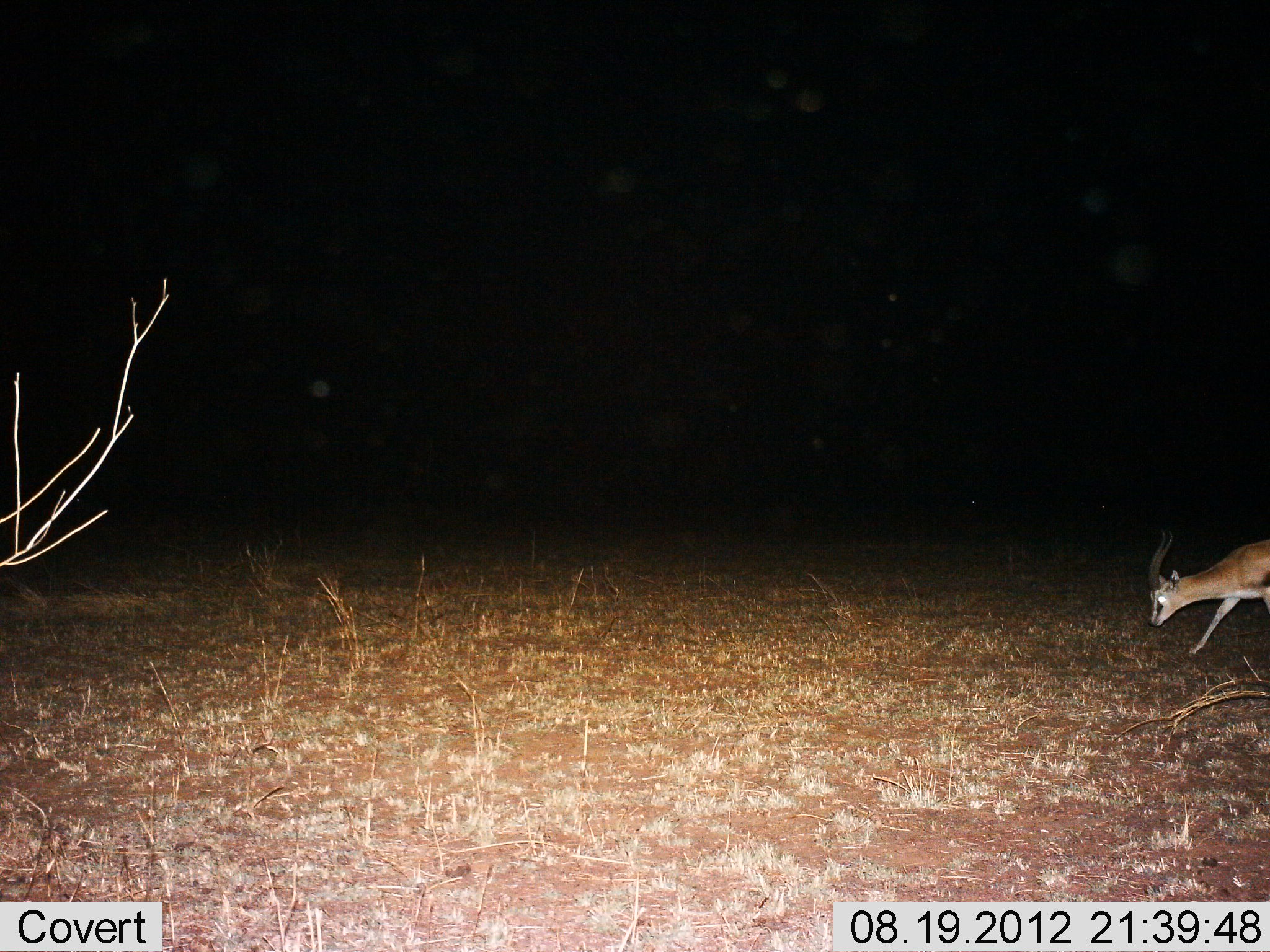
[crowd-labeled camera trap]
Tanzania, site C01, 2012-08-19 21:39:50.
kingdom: Animalia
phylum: Chordata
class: Mammalia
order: Artiodactyla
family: Bovidae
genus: Eudorcas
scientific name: Eudorcas thomsonii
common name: thomson's gazelle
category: gazellethomsons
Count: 1.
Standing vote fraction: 20%.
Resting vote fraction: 0%.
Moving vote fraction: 50%.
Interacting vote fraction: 0%.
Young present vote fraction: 0%.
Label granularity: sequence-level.